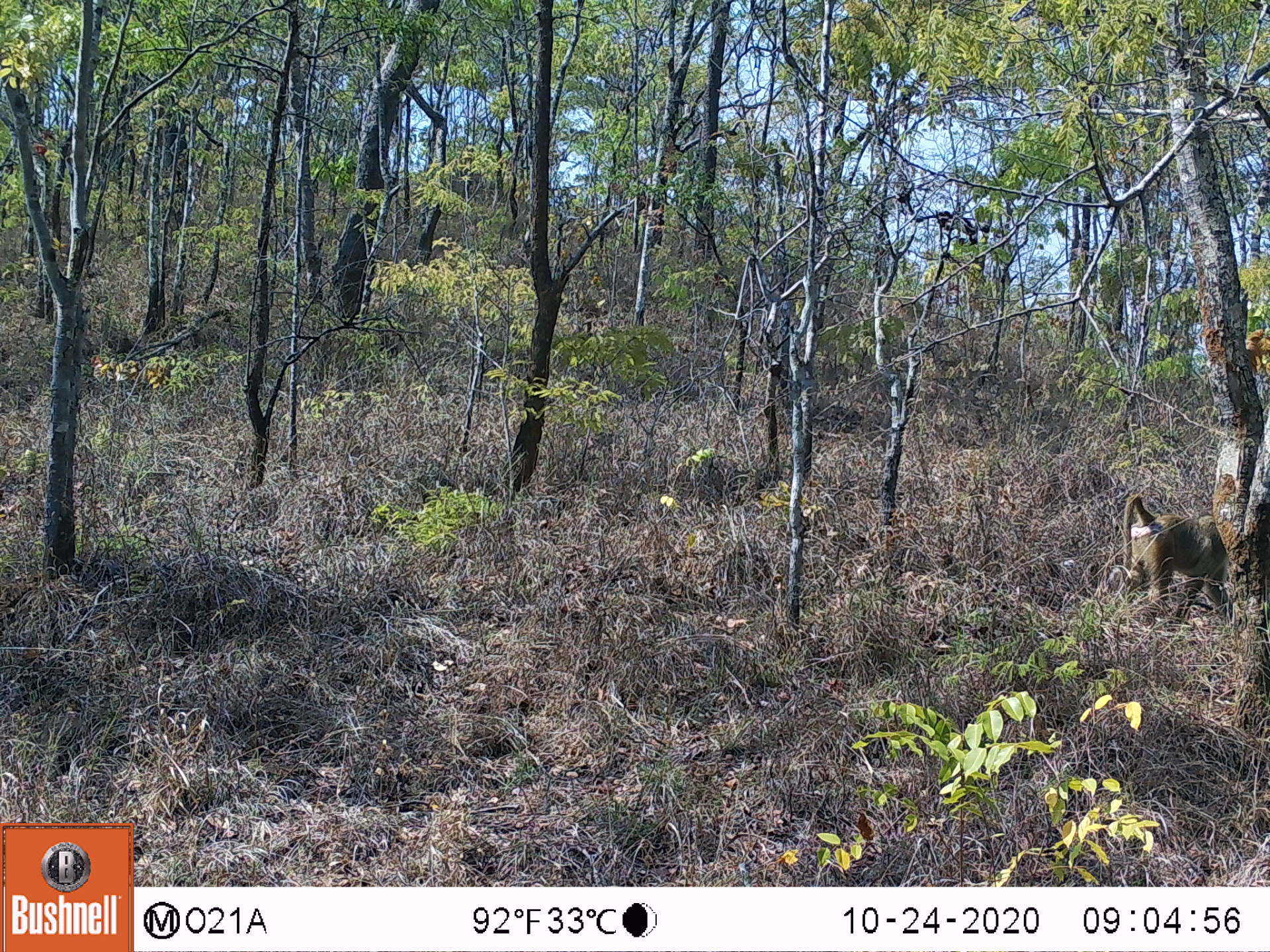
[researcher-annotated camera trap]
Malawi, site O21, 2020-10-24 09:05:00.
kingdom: Animalia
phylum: Chordata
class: Mammalia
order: Primates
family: Cercopithecidae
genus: Papio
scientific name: Papio cynocephalus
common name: yellow baboon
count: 1